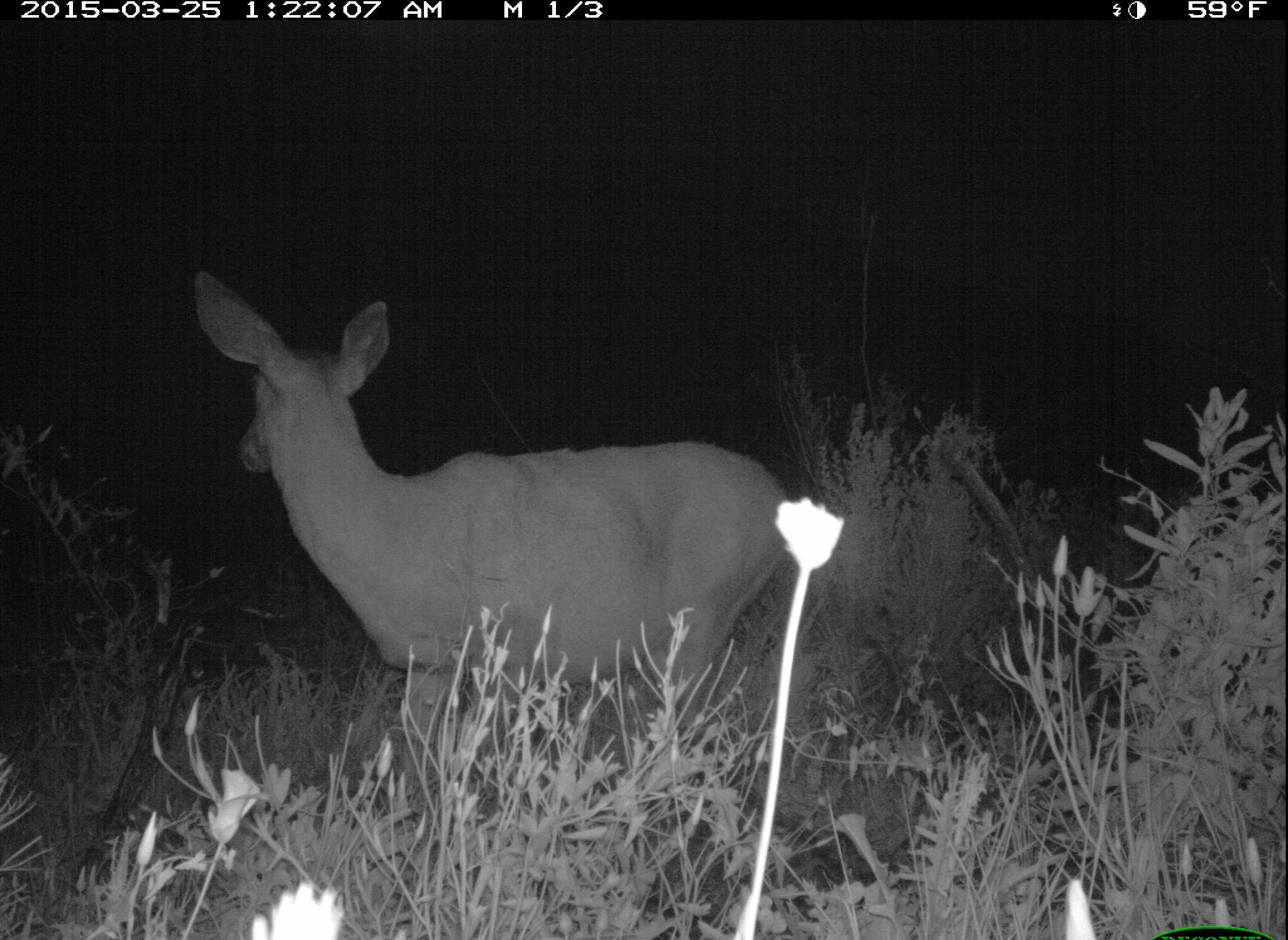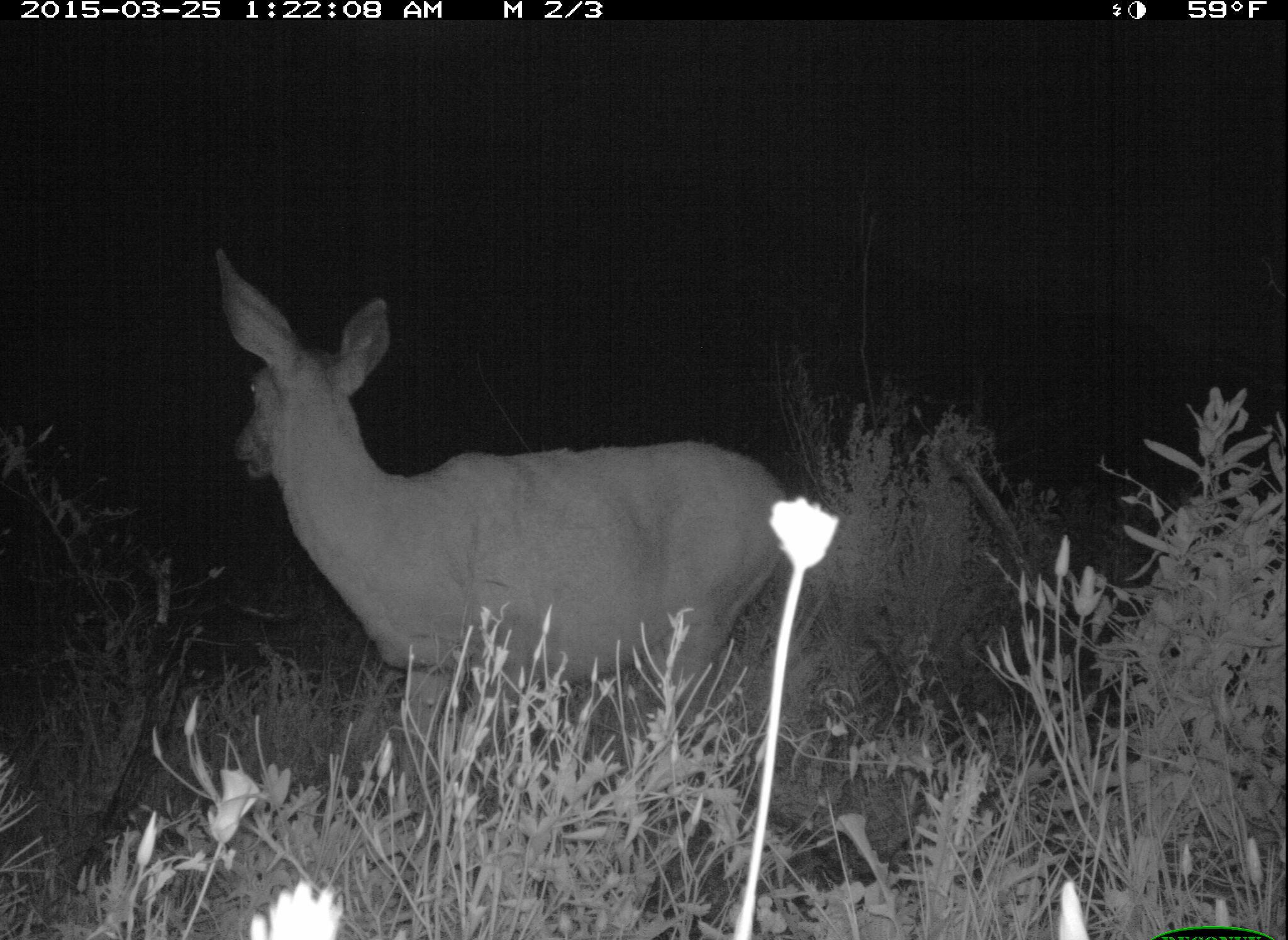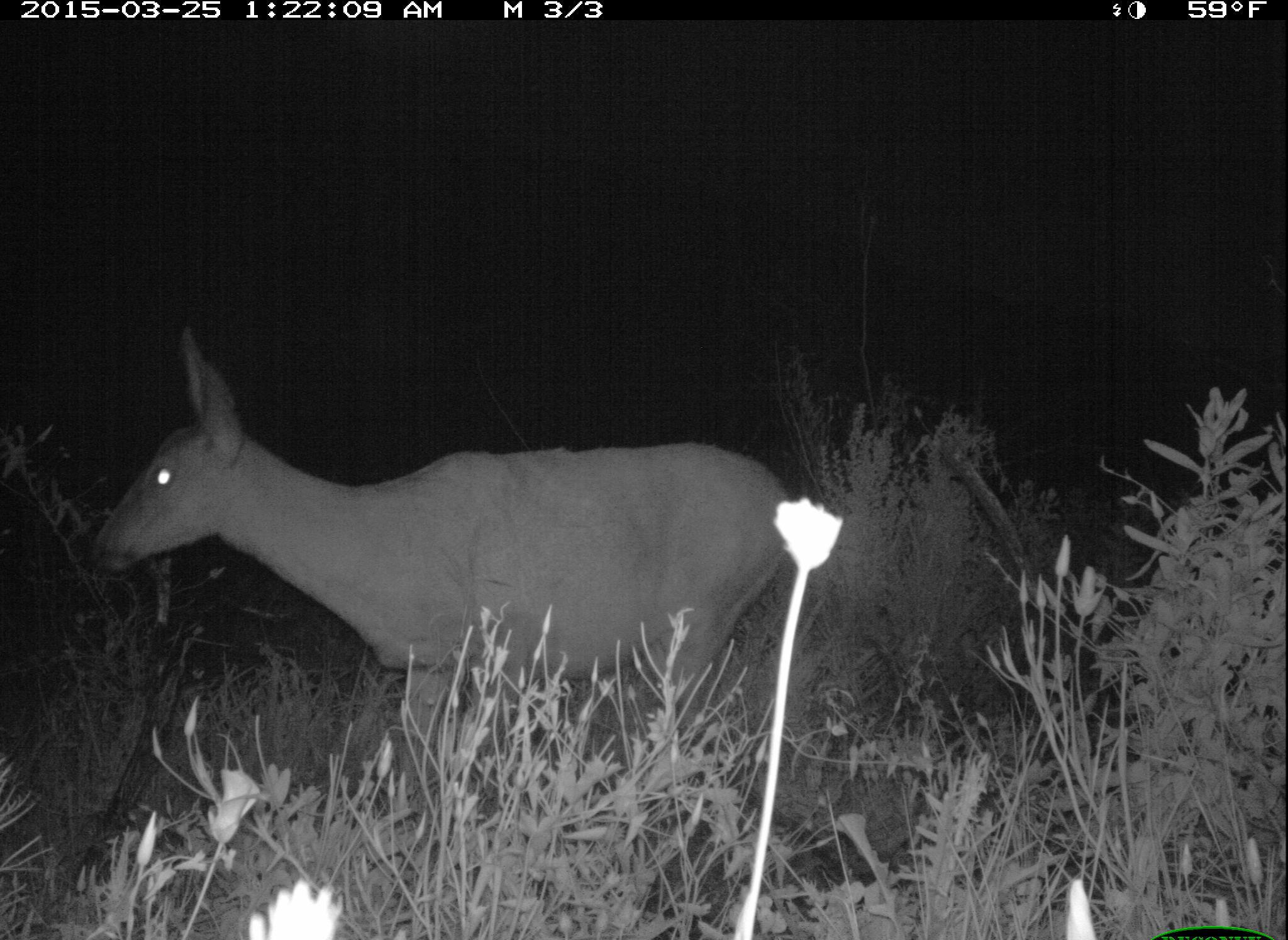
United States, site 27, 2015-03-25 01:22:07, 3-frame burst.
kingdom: Animalia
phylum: Chordata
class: Mammalia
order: Artiodactyla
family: Cervidae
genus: Odocoileus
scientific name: Odocoileus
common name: deer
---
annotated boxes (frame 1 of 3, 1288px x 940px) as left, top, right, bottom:
deer: 191, 269, 807, 839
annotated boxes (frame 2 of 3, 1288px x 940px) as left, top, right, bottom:
deer: 214, 249, 802, 815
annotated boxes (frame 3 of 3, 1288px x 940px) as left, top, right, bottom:
deer: 81, 323, 814, 830